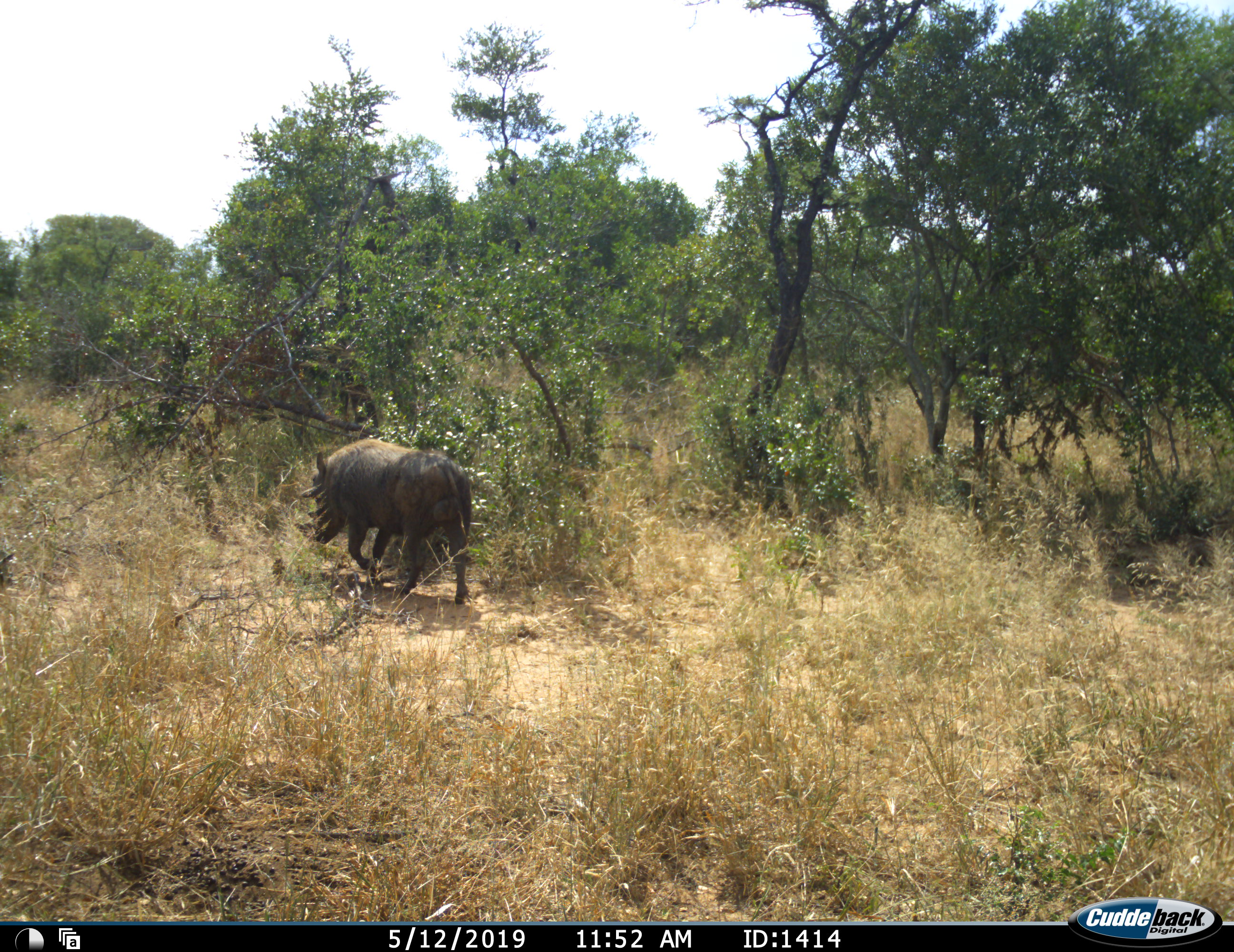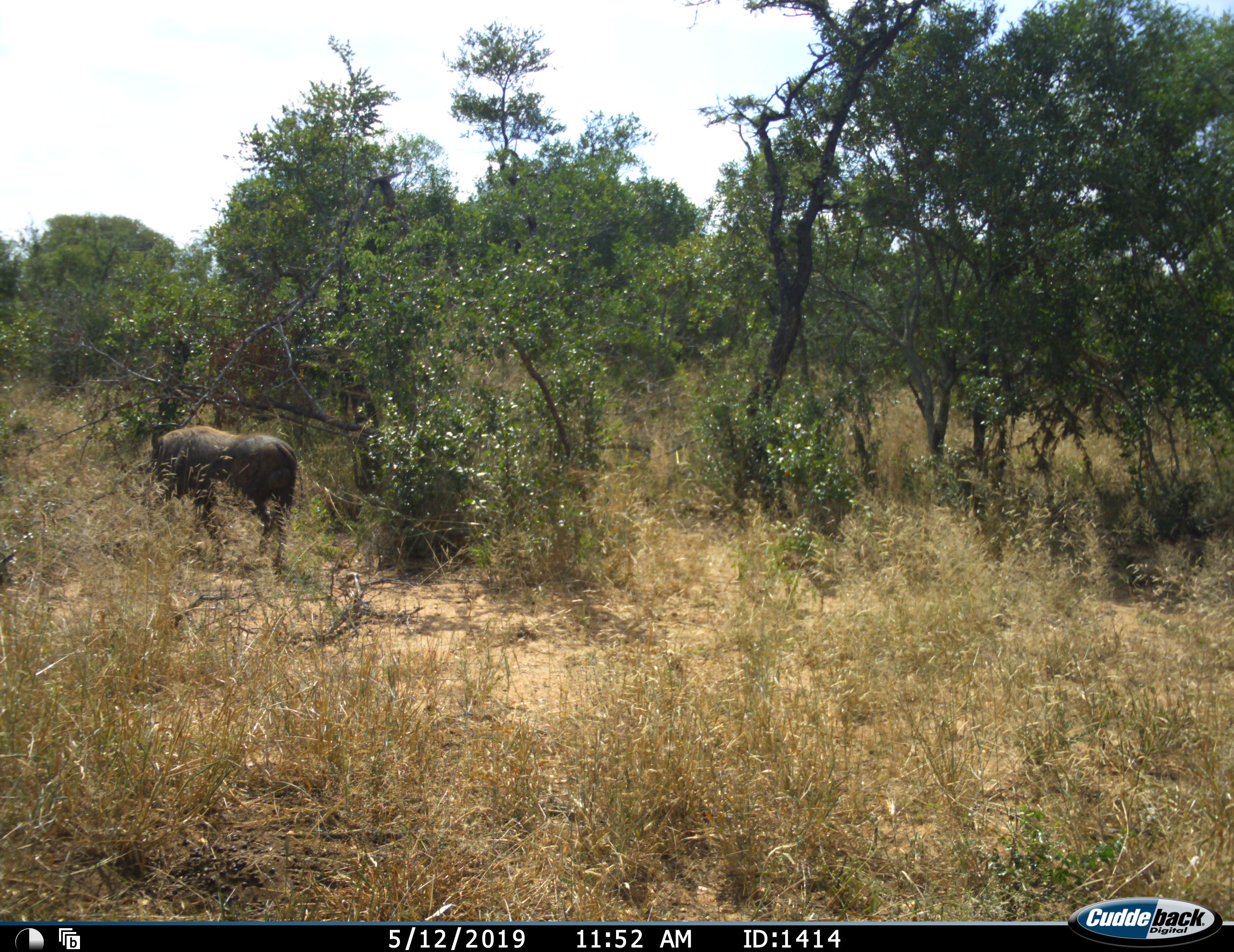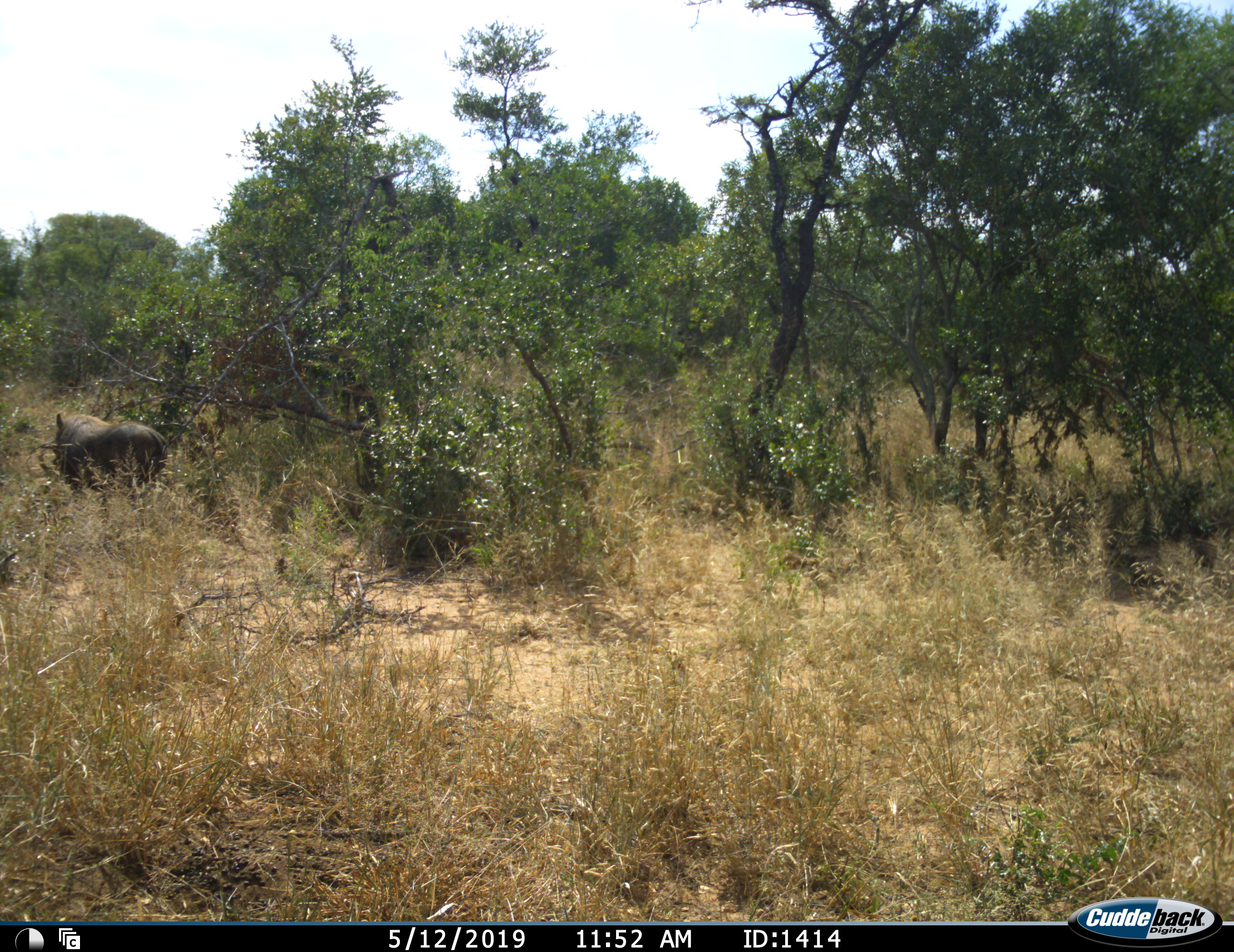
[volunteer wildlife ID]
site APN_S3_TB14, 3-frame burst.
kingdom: Animalia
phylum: Chordata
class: Mammalia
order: Artiodactyla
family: Suidae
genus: Phacochoerus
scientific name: Phacochoerus africanus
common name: warthog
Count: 1.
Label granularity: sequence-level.